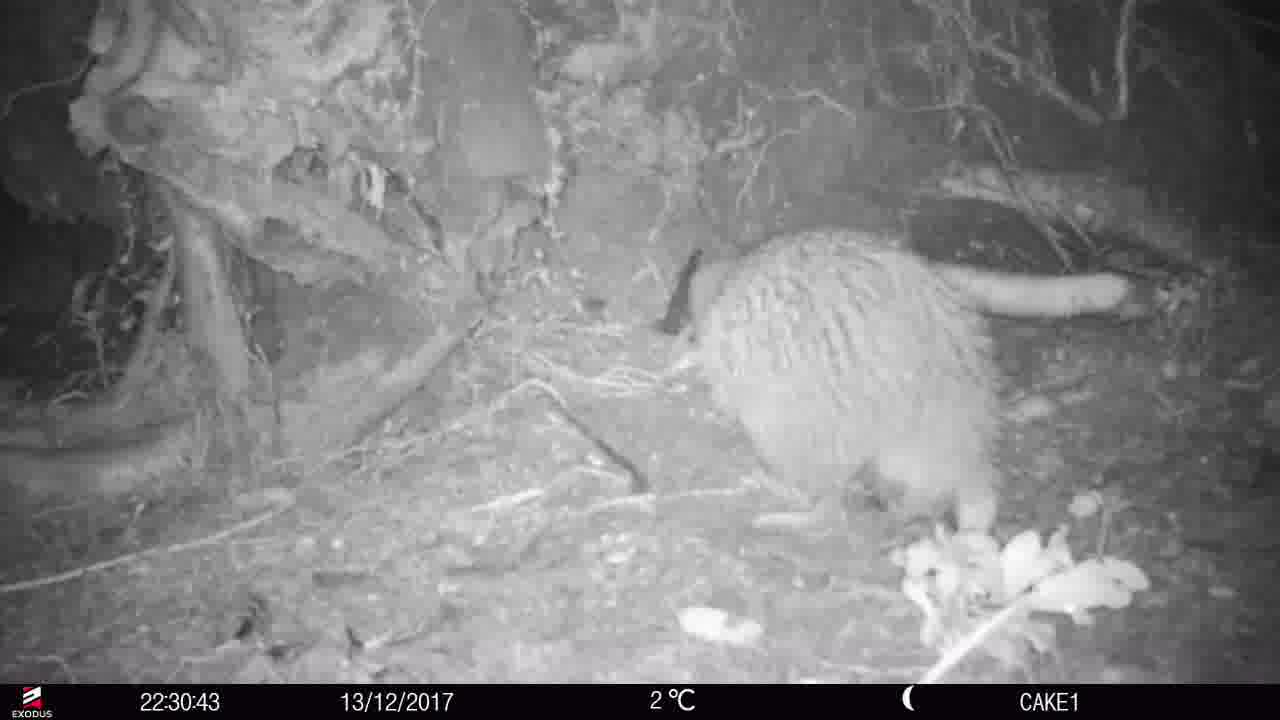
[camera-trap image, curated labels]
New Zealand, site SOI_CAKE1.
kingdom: Animalia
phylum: Chordata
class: Aves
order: Apterygiformes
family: Apterygidae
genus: Apteryx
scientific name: Apteryx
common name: kiwi